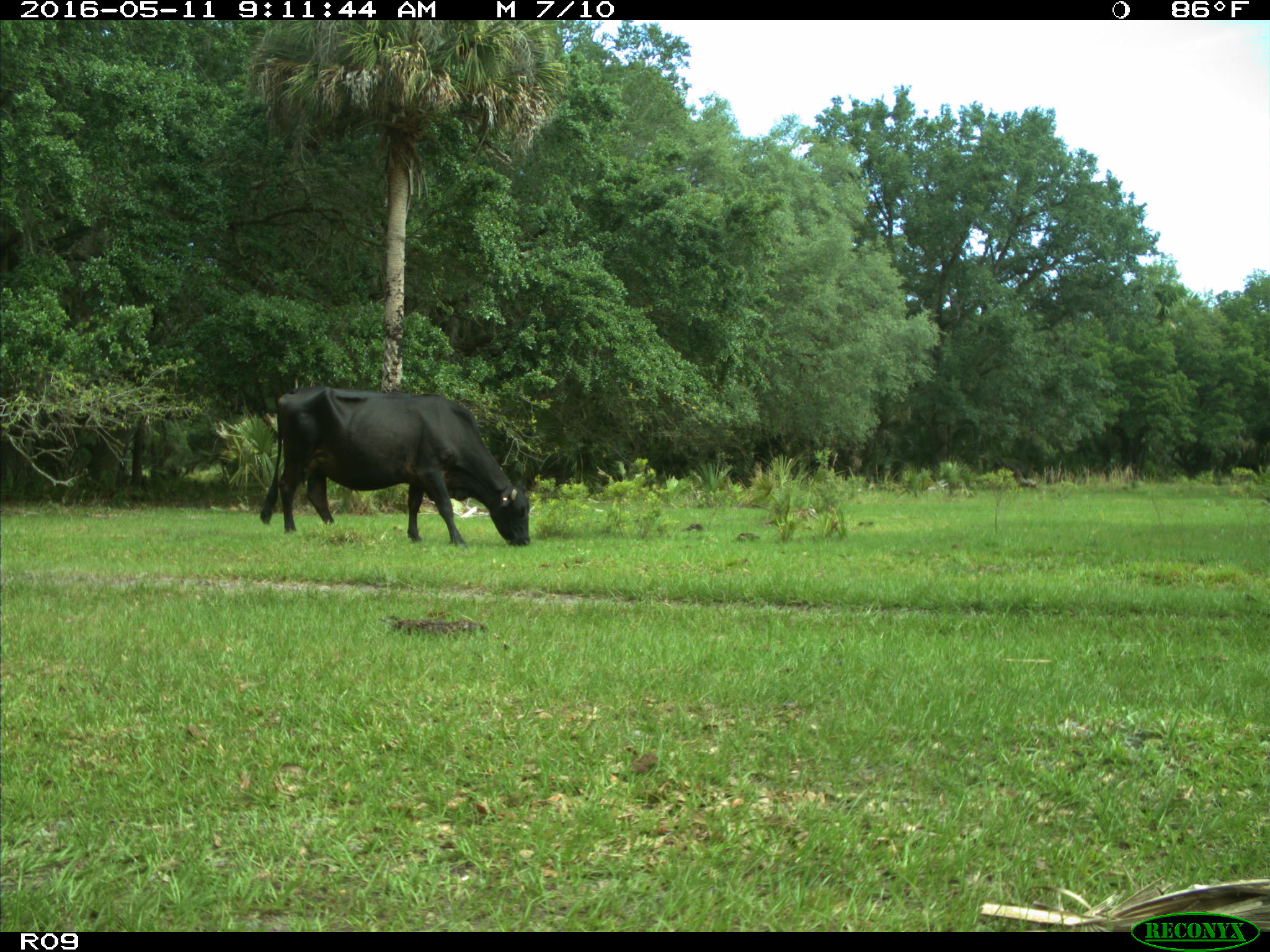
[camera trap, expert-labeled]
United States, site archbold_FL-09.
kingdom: Animalia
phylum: Chordata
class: Mammalia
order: Artiodactyla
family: Bovidae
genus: Bos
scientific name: Bos taurus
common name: domestic cow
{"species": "Bos taurus (domestic cow)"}